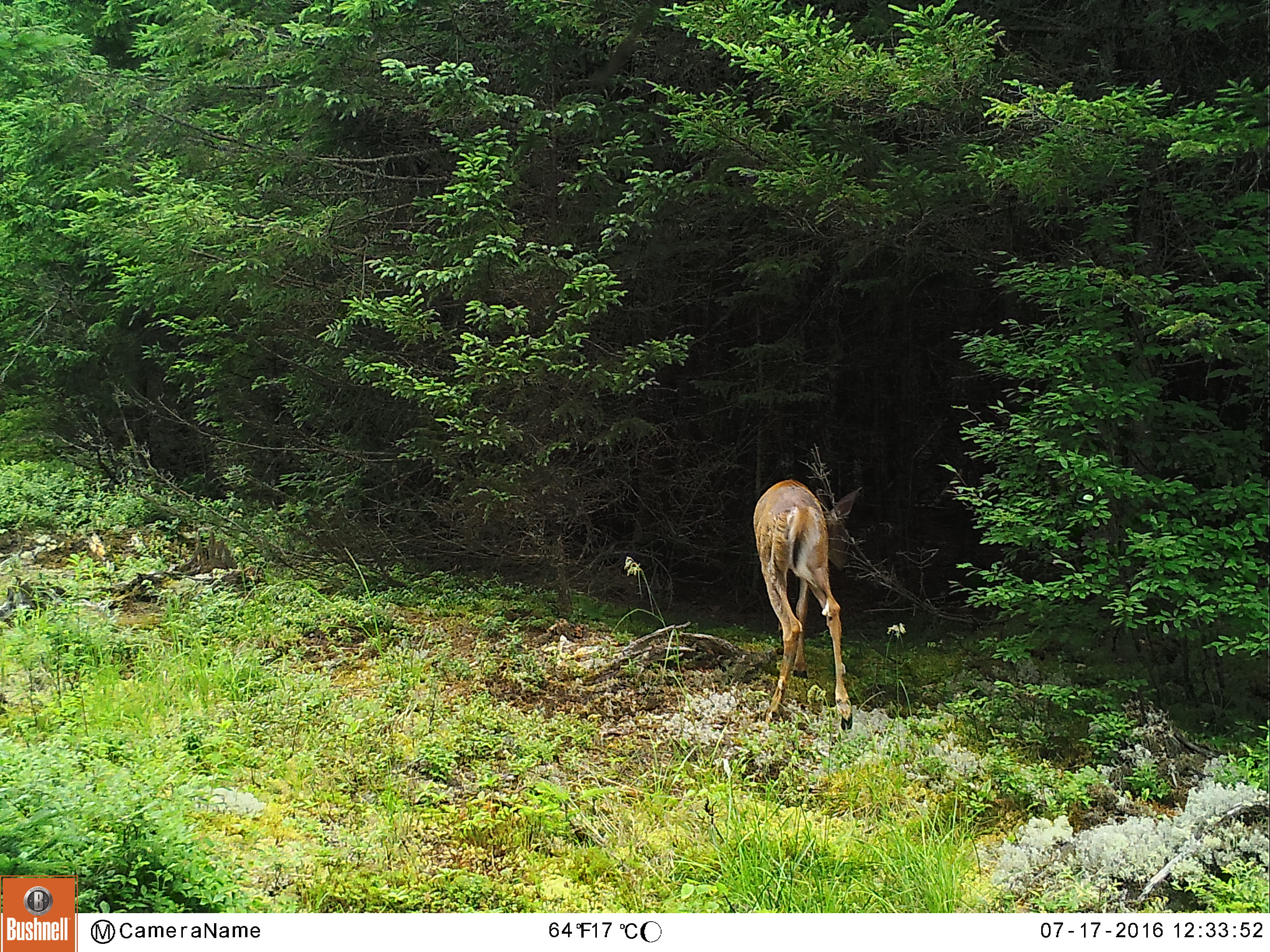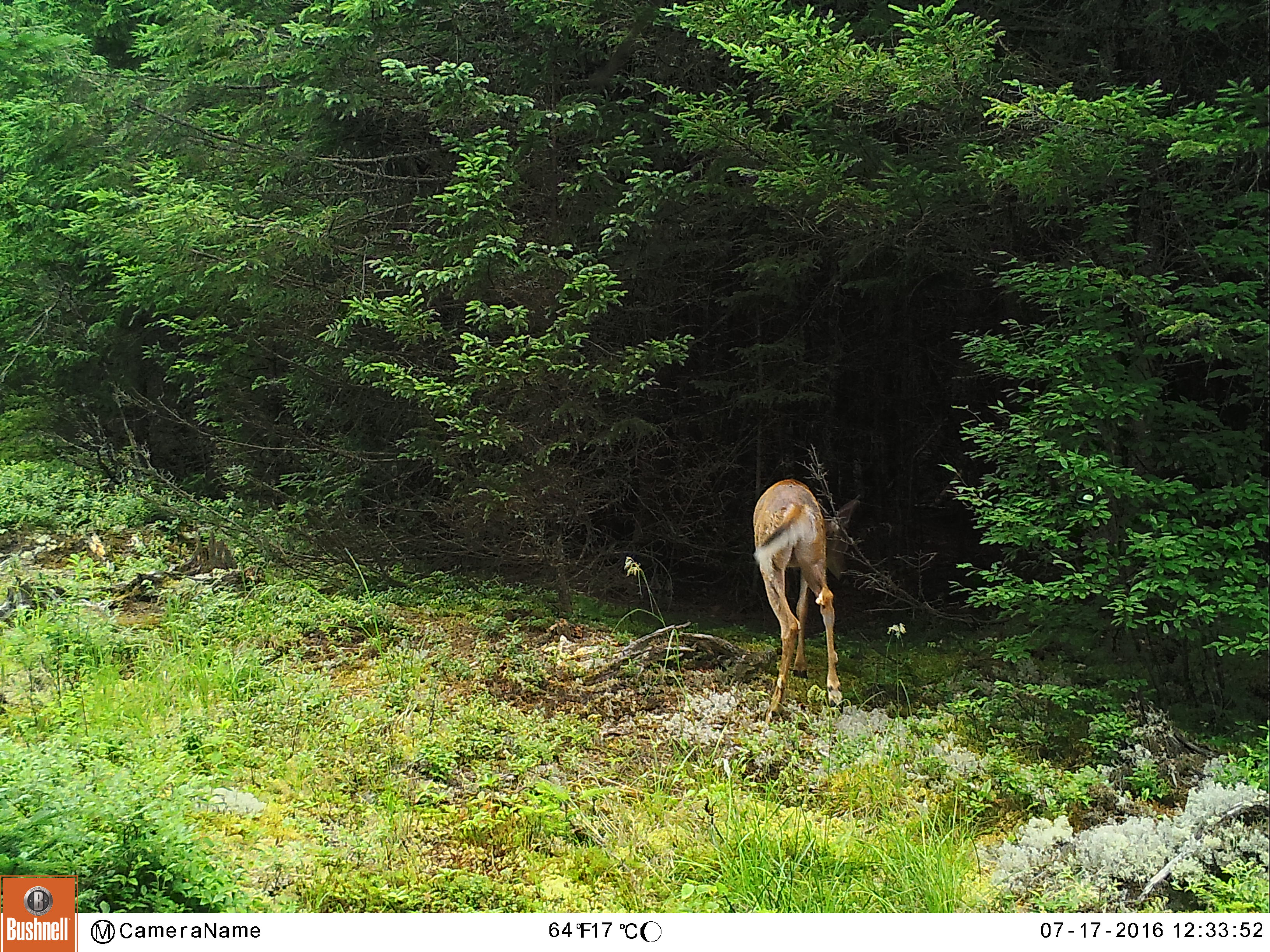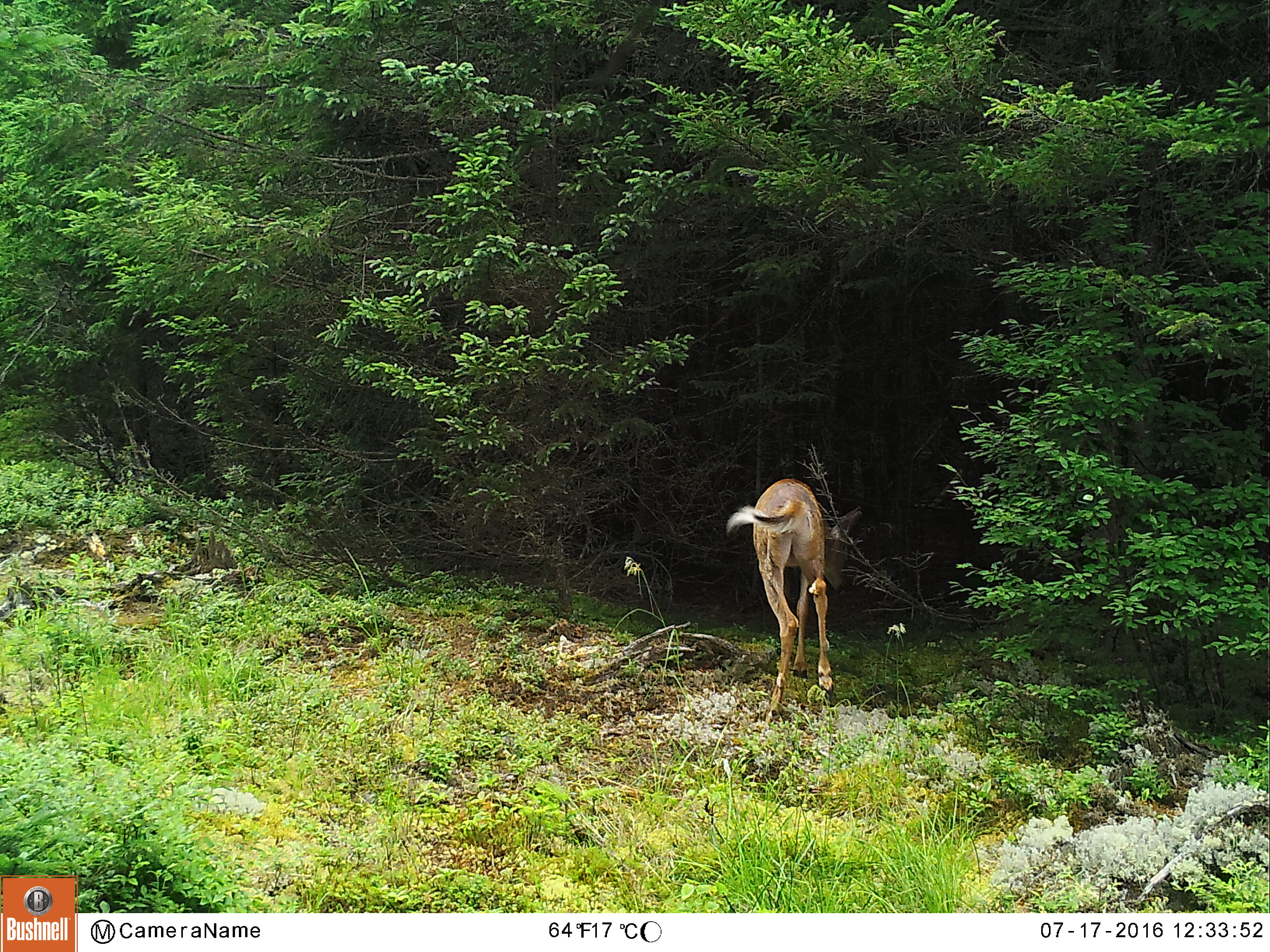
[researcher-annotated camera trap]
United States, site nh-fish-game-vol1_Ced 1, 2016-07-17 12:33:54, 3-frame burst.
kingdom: Animalia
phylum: Chordata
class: Mammalia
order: Artiodactyla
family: Cervidae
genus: Odocoileus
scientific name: Odocoileus virginianus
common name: white-tailed deer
White-tailed deer (Odocoileus virginianus).